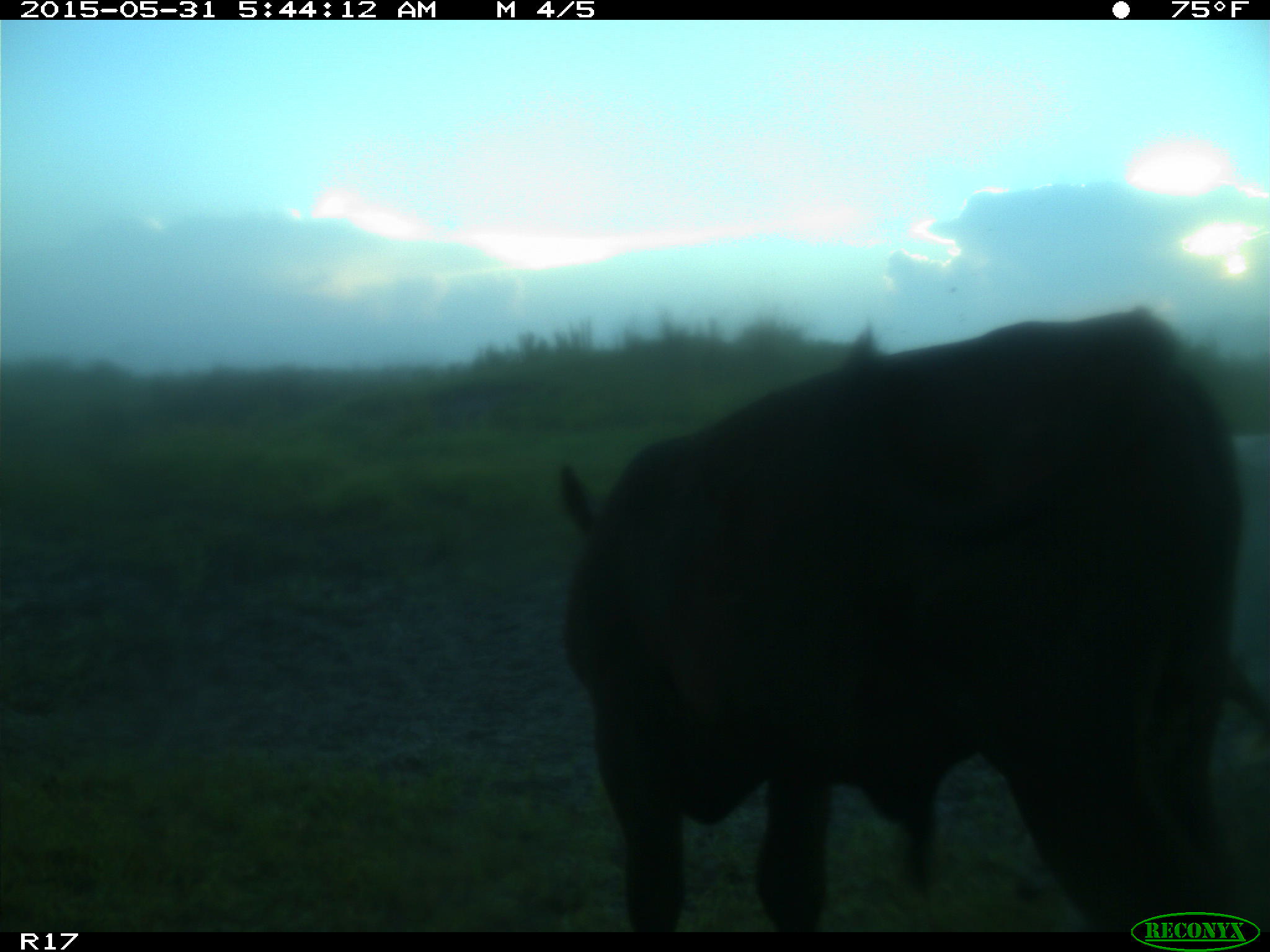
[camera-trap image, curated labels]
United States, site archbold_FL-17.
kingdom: Animalia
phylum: Chordata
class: Mammalia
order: Artiodactyla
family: Bovidae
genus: Bos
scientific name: Bos taurus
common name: domestic cow